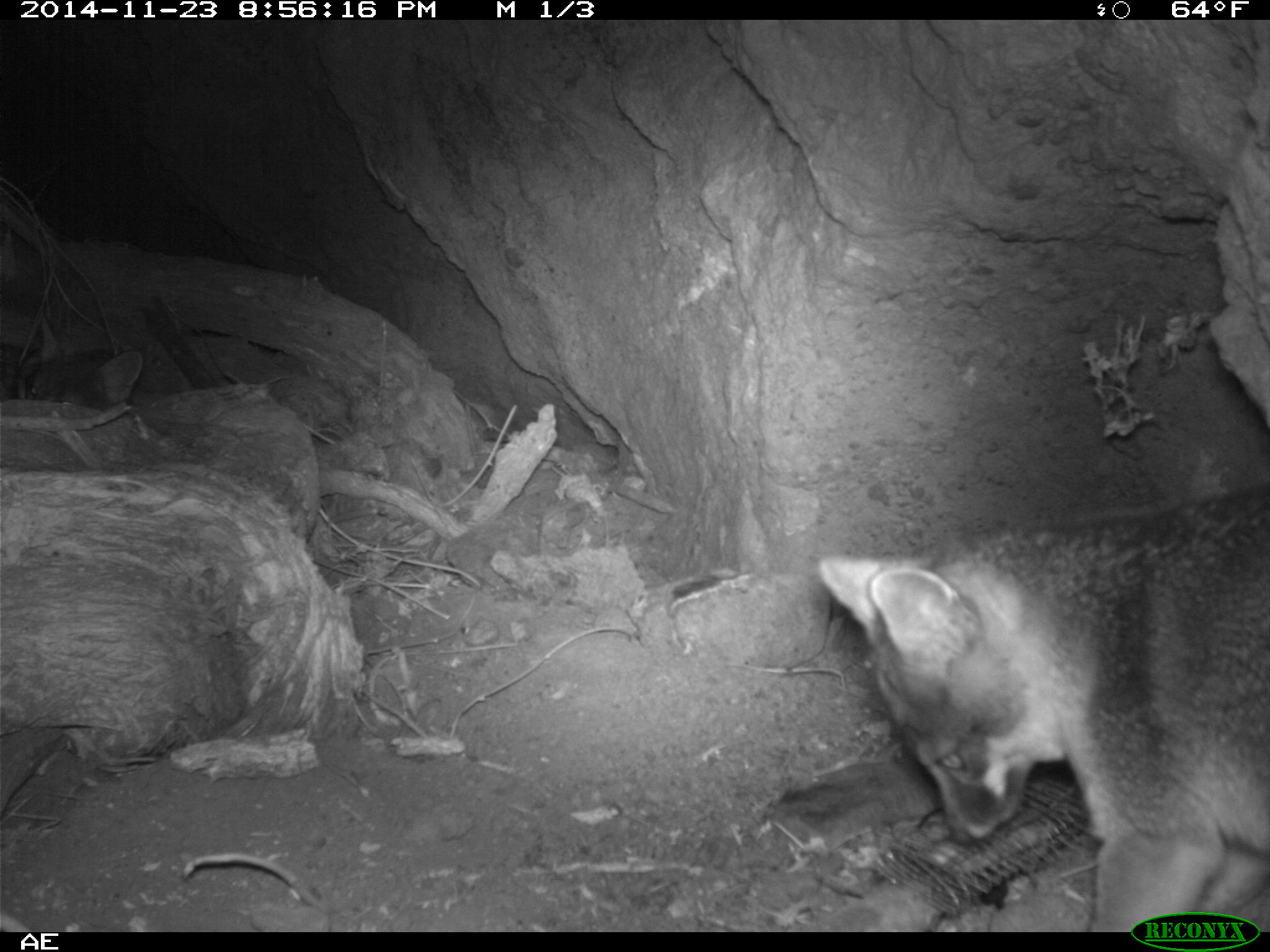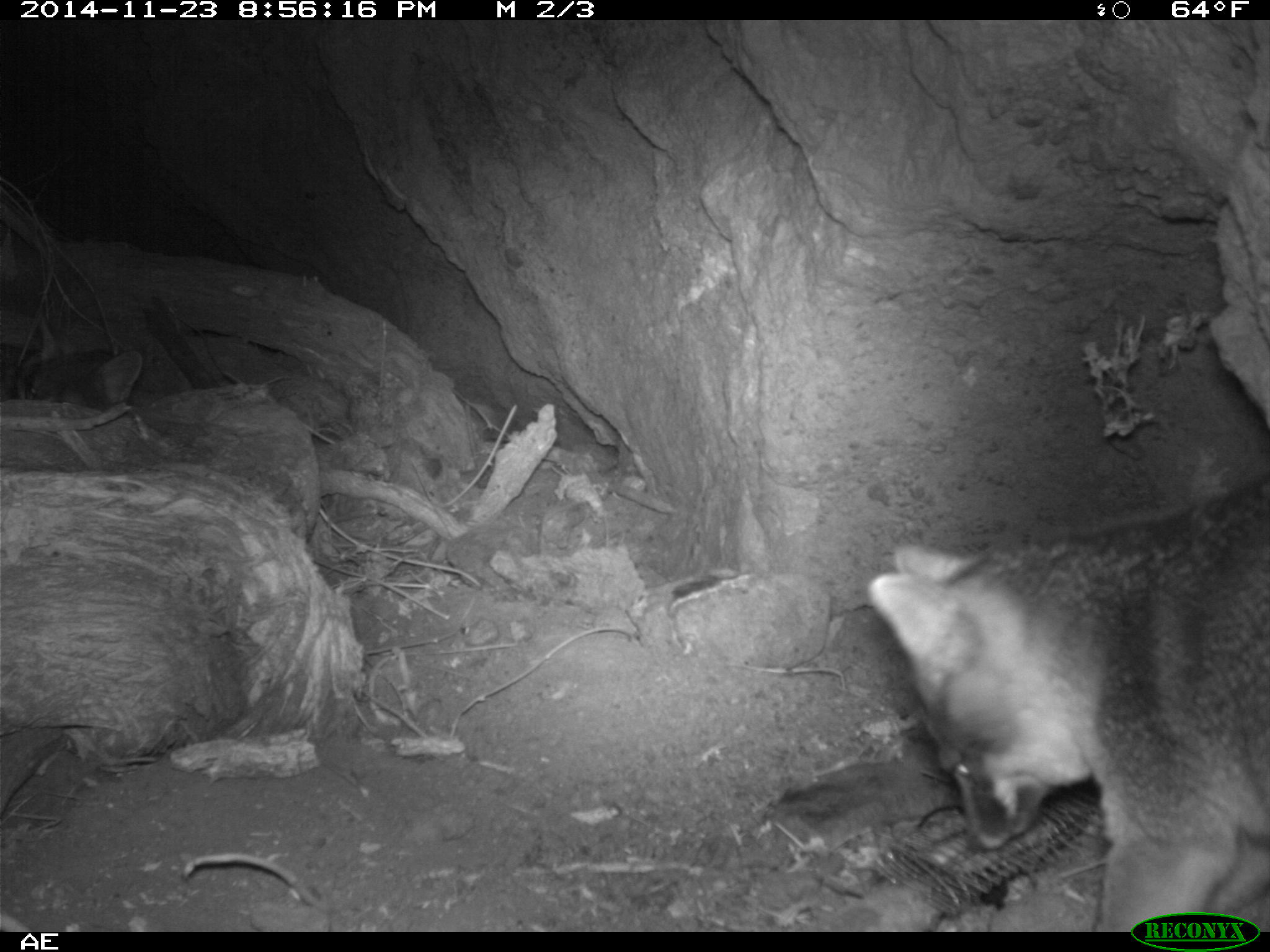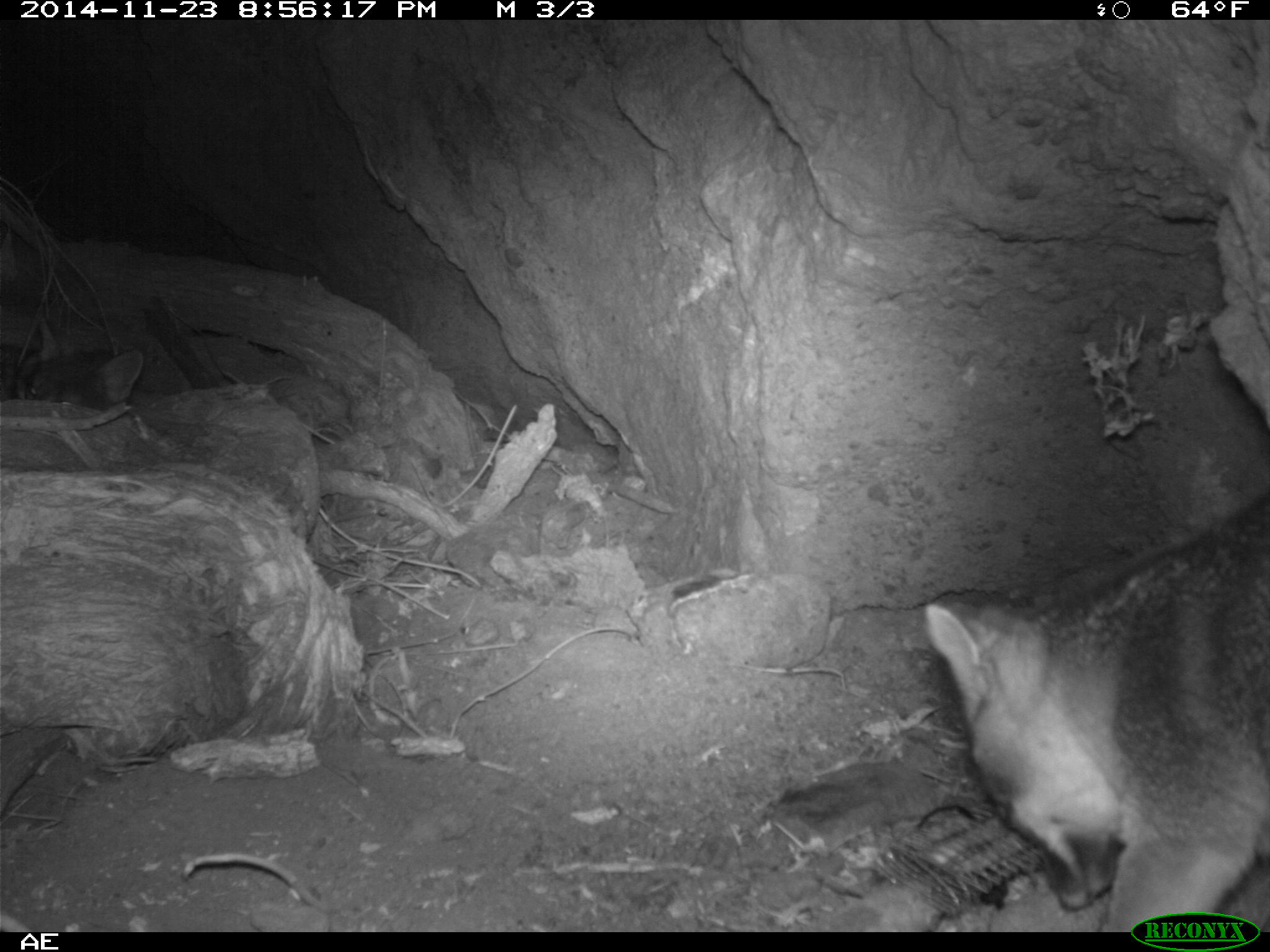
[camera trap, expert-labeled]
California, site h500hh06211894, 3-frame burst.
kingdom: Animalia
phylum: Chordata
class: Mammalia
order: Carnivora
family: Canidae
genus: Urocyon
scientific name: Urocyon littoralis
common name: island fox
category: fox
Fox (island fox) (Urocyon littoralis).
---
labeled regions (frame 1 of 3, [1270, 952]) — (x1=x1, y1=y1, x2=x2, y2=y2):
fox: (x1=816, y1=483, x2=1269, y2=931); (x1=17, y1=319, x2=143, y2=409)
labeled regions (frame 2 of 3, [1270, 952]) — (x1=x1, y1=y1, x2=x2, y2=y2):
fox: (x1=866, y1=475, x2=1269, y2=931); (x1=0, y1=315, x2=142, y2=413)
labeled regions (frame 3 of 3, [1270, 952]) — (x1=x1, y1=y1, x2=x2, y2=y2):
fox: (x1=923, y1=497, x2=1269, y2=931); (x1=17, y1=319, x2=143, y2=409)